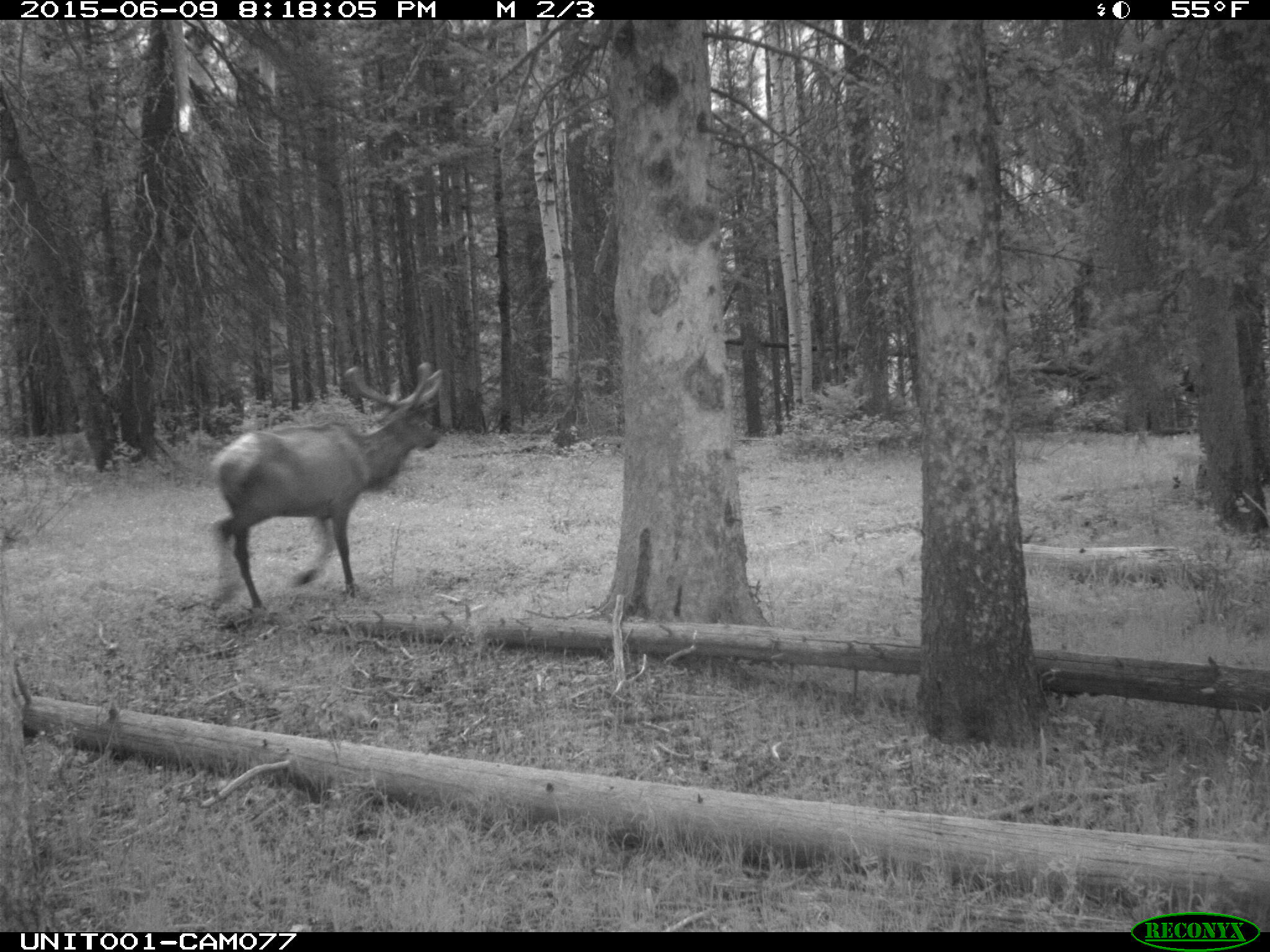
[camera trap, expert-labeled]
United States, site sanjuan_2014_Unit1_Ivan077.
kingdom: Animalia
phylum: Chordata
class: Mammalia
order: Artiodactyla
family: Cervidae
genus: Cervus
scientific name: Cervus elaphus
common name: red deer